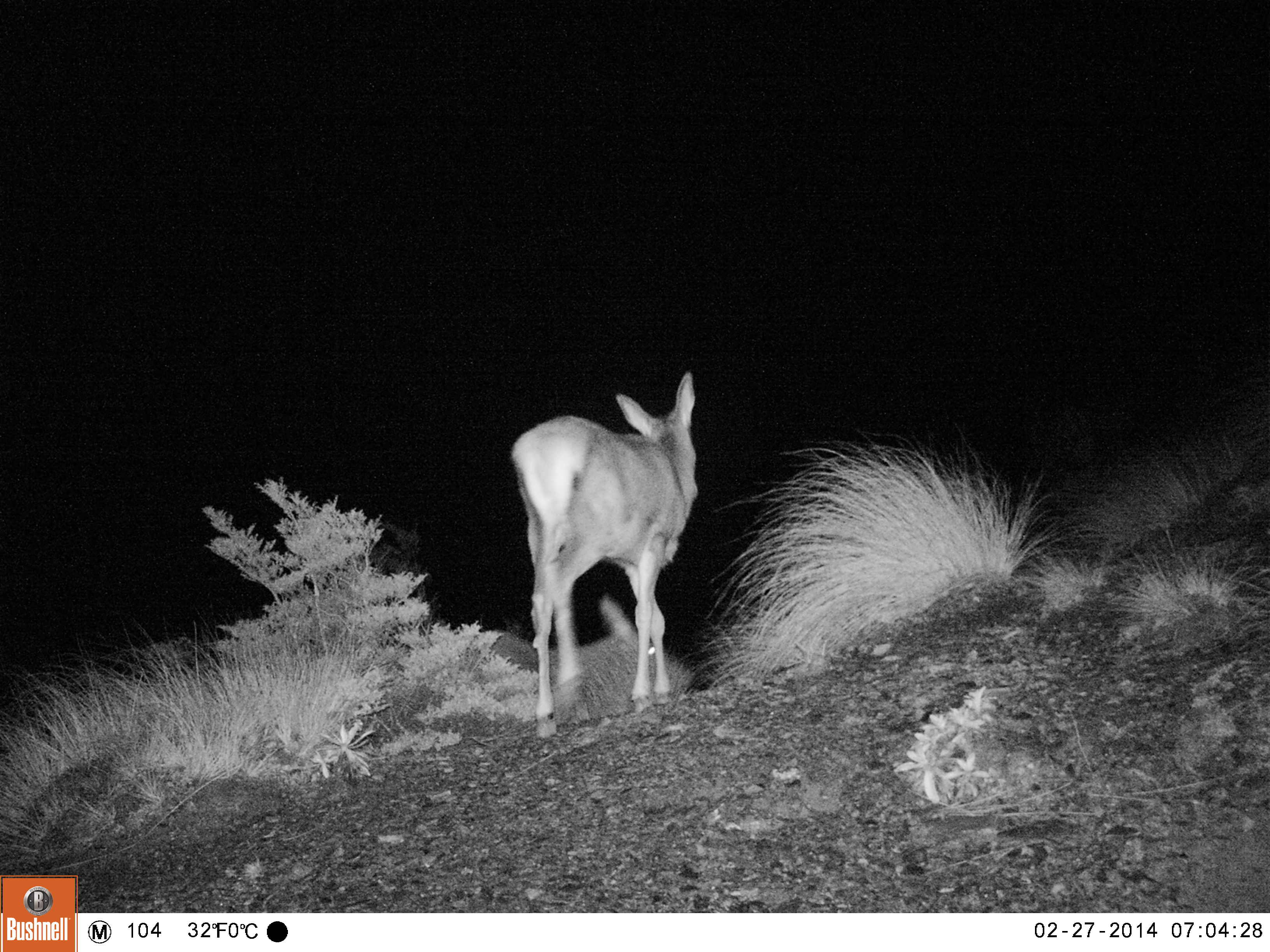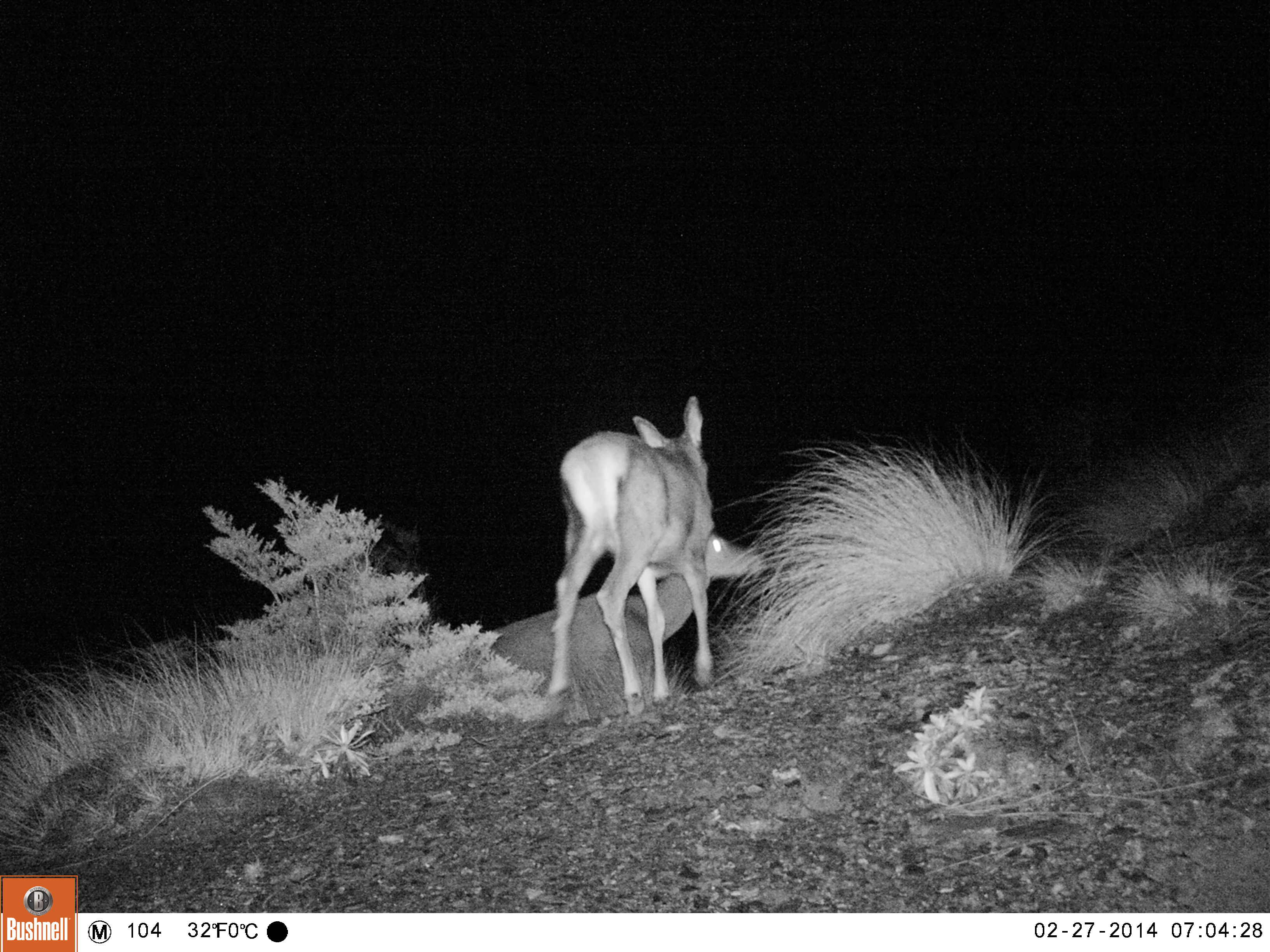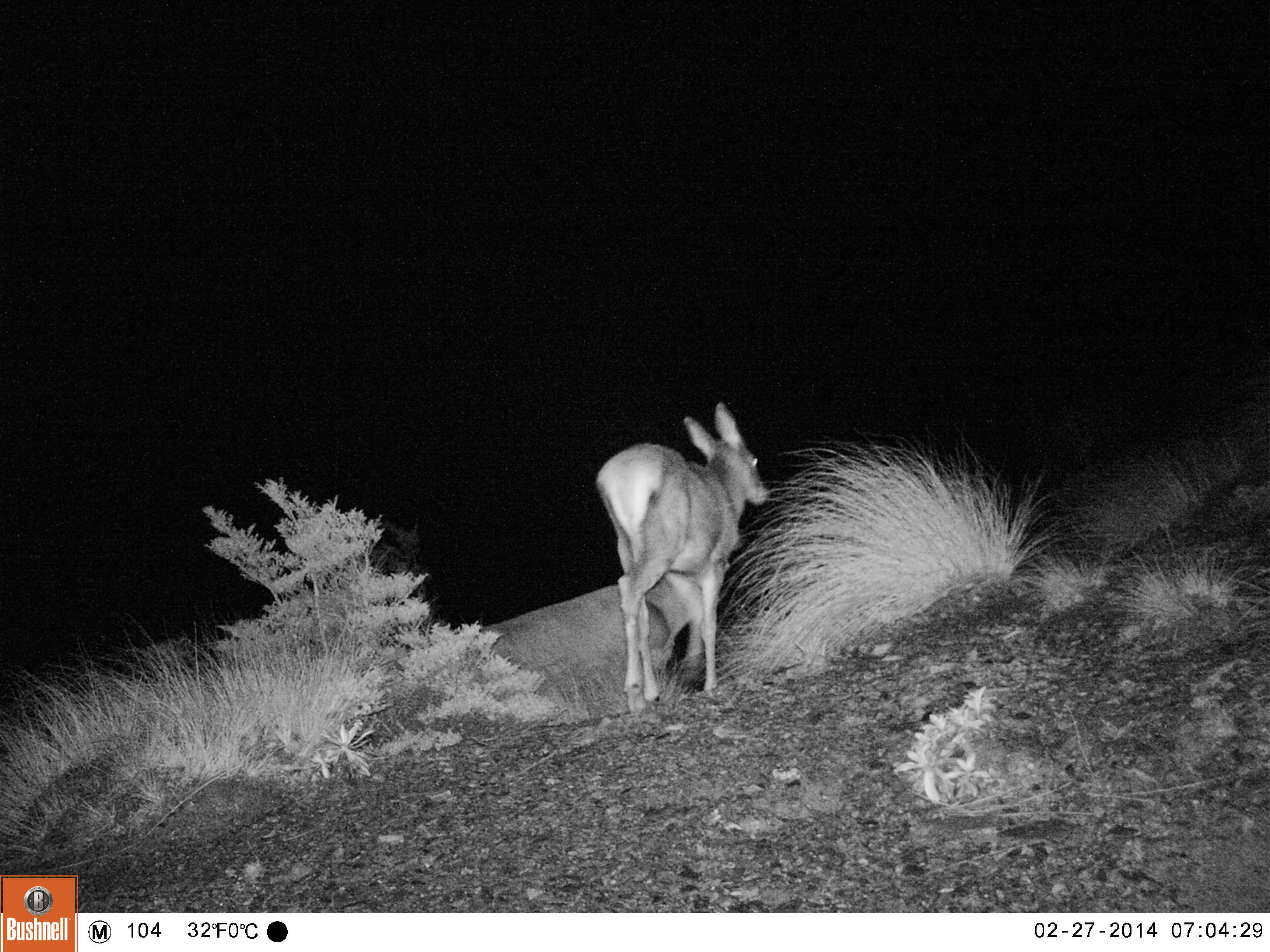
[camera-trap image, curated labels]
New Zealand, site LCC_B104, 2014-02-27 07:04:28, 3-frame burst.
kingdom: Animalia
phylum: Chordata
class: Mammalia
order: Artiodactyla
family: Cervidae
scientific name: Cervidae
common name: deer